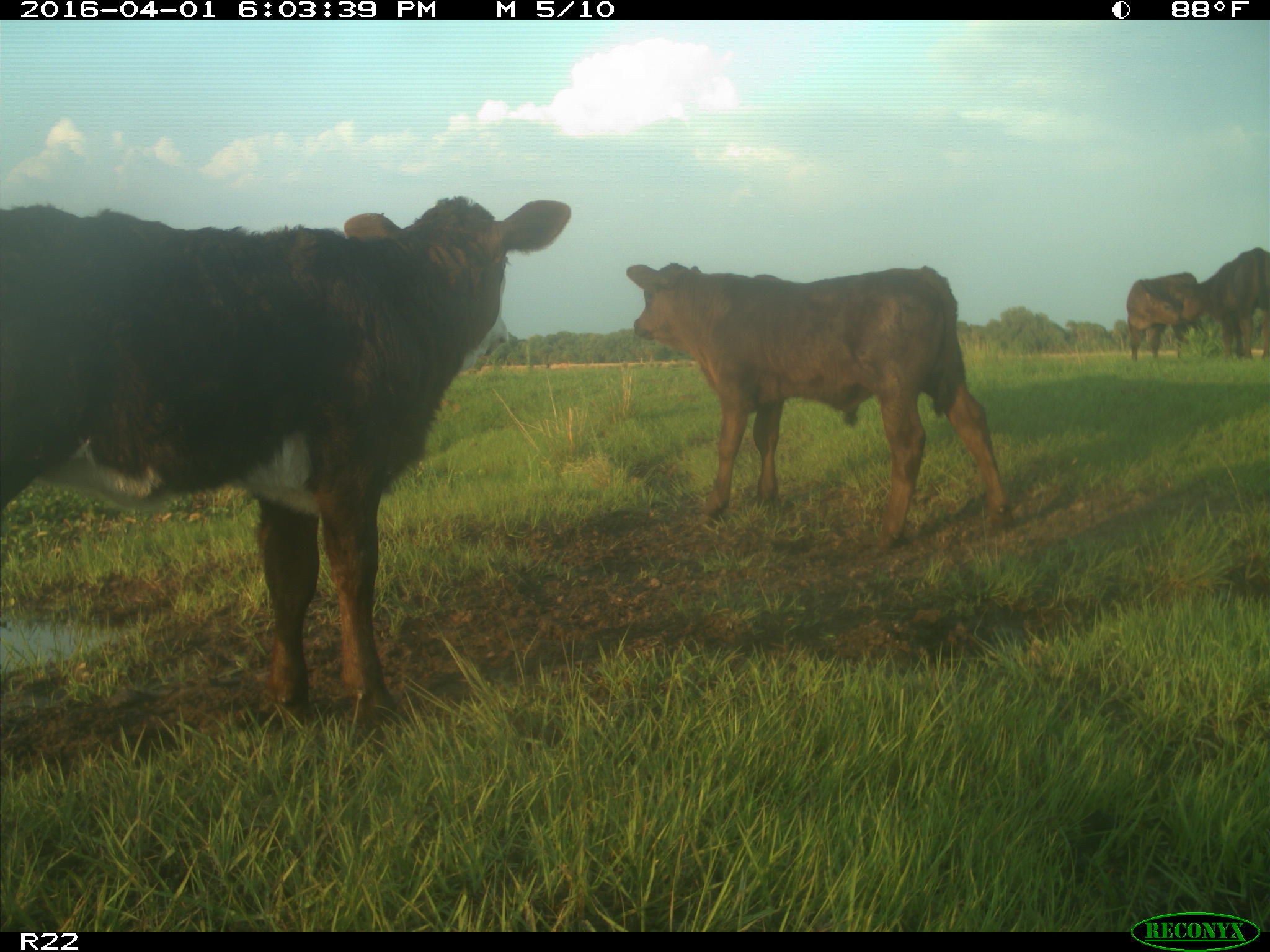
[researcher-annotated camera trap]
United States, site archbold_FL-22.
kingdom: Animalia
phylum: Chordata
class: Mammalia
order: Artiodactyla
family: Bovidae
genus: Bos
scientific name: Bos taurus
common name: domestic cow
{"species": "Bos taurus (domestic cow)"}